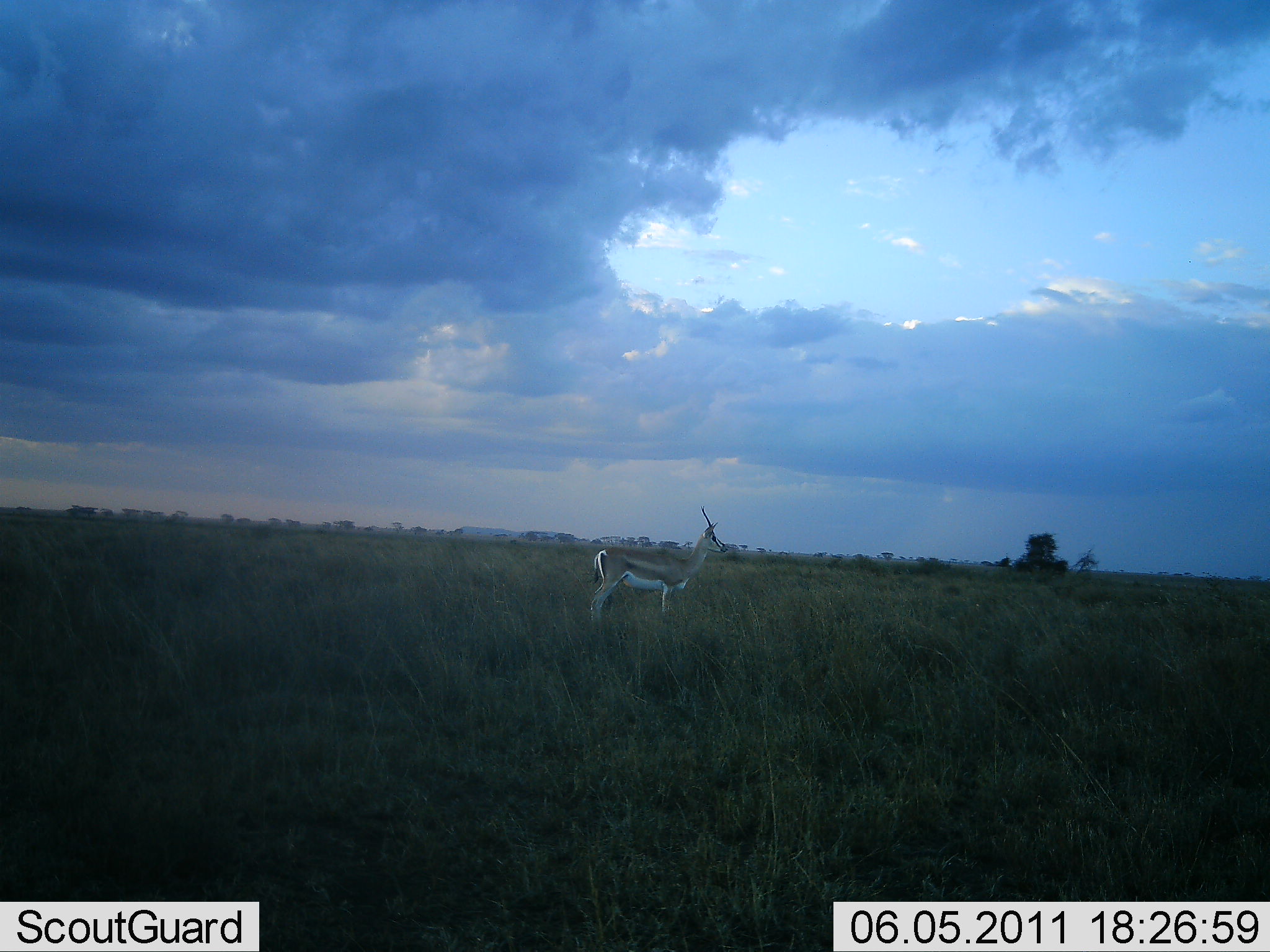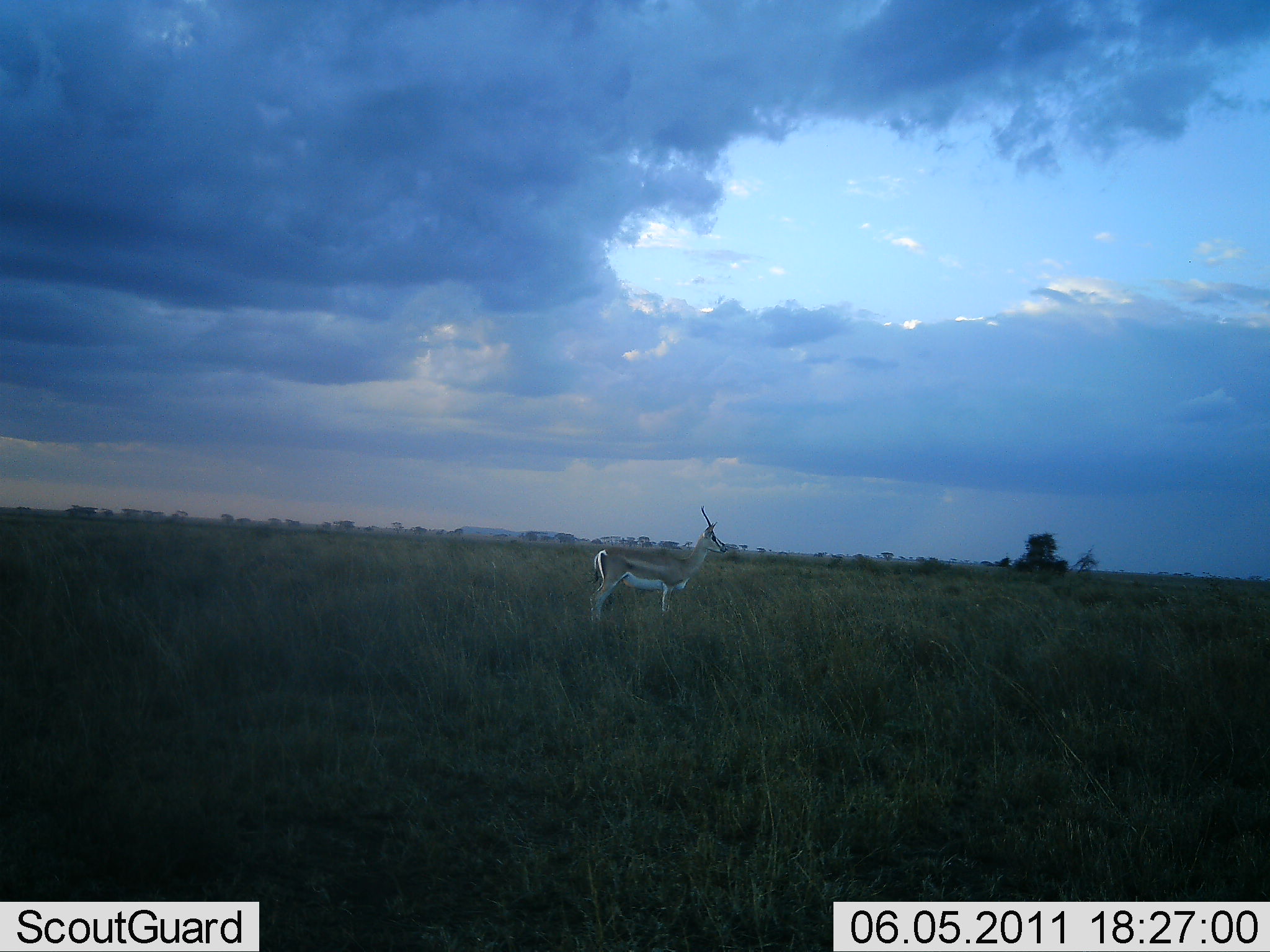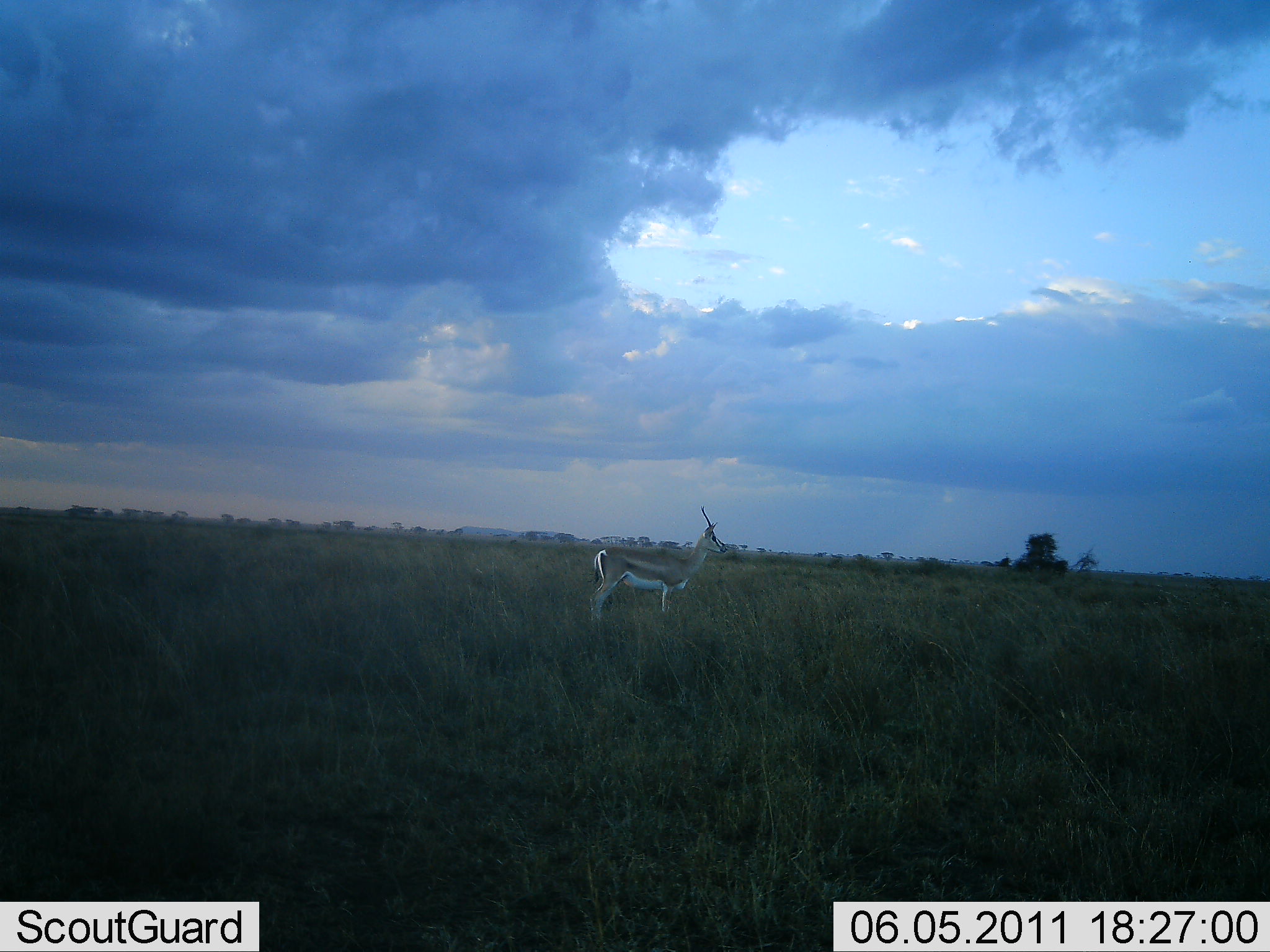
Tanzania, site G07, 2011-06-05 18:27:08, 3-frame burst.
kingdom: Animalia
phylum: Chordata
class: Mammalia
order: Artiodactyla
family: Bovidae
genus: Nanger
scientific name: Nanger granti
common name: grant's gazelle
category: gazellegrants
Gazellegrants (grant's gazelle) (Nanger granti), count 1. Behavior (volunteer vote fractions): standing 100%, resting 0%, moving 0%, interacting 0%. Young present (vote fraction): 0%. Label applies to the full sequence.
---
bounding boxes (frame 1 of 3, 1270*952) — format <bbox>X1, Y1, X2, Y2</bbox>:
animal: <bbox>589, 504, 729, 638</bbox>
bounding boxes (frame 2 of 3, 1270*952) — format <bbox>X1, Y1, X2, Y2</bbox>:
animal: <bbox>589, 505, 729, 635</bbox>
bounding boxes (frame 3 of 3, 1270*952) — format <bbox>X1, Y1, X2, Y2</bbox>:
animal: <bbox>589, 504, 729, 639</bbox>